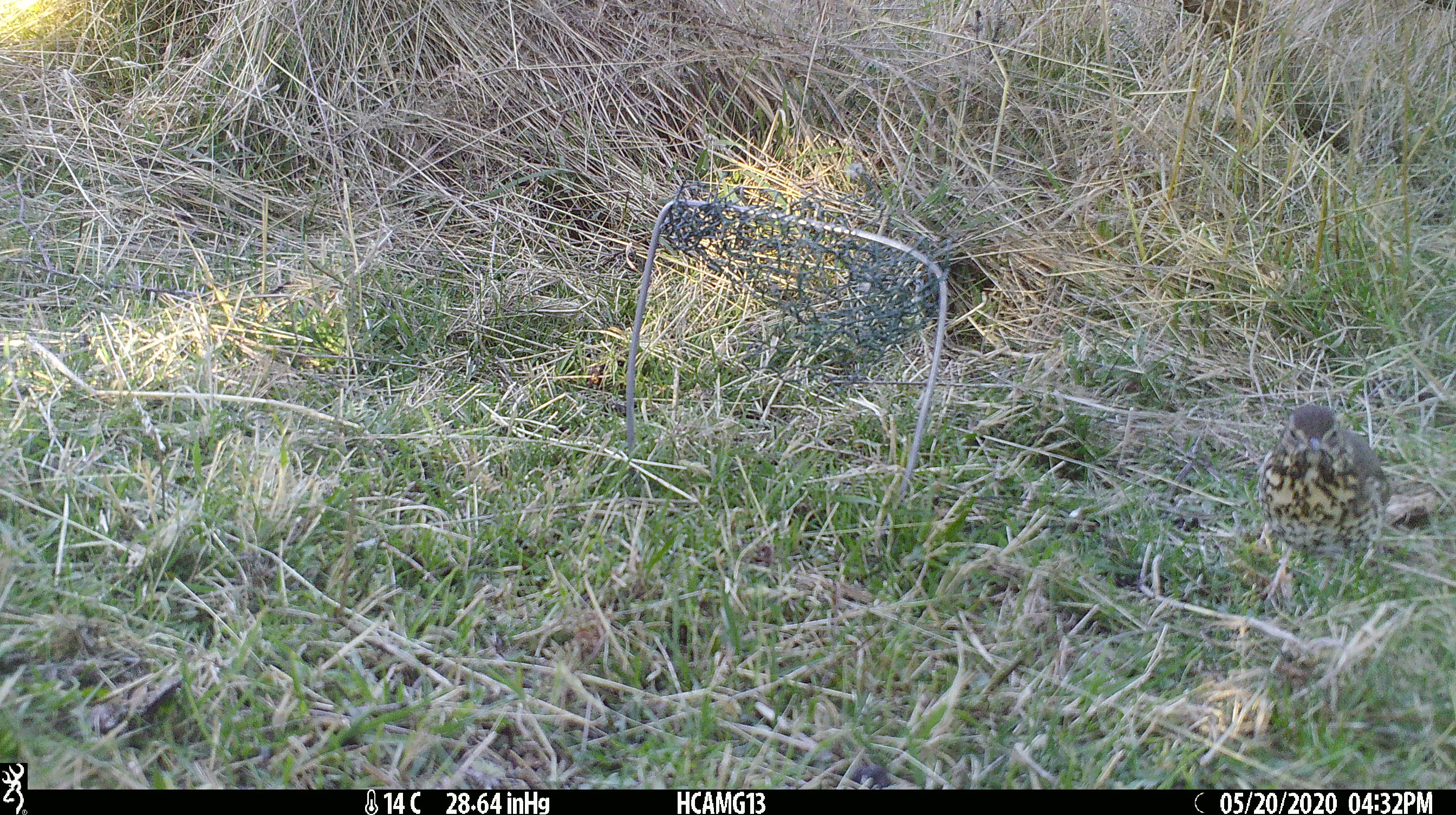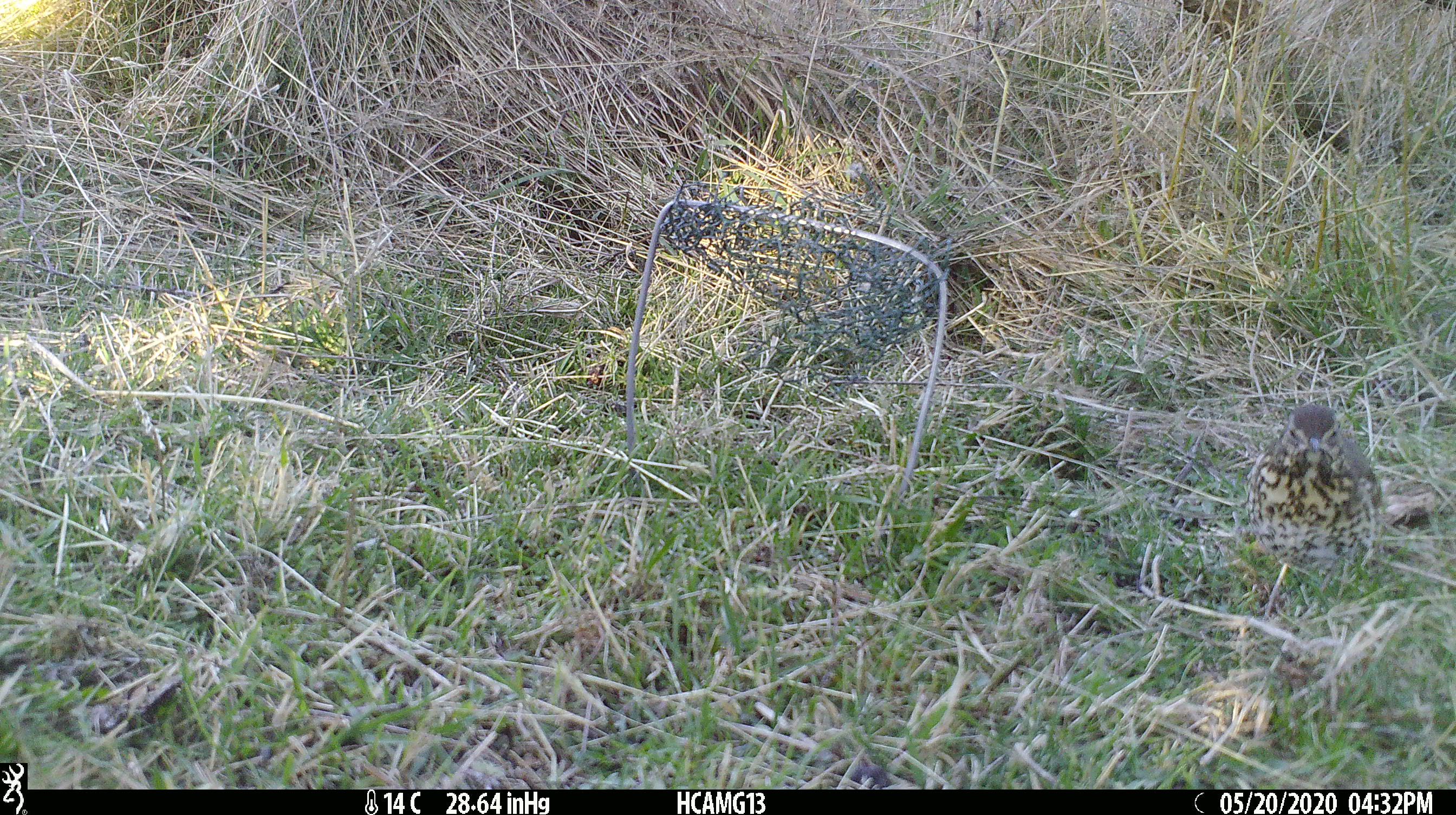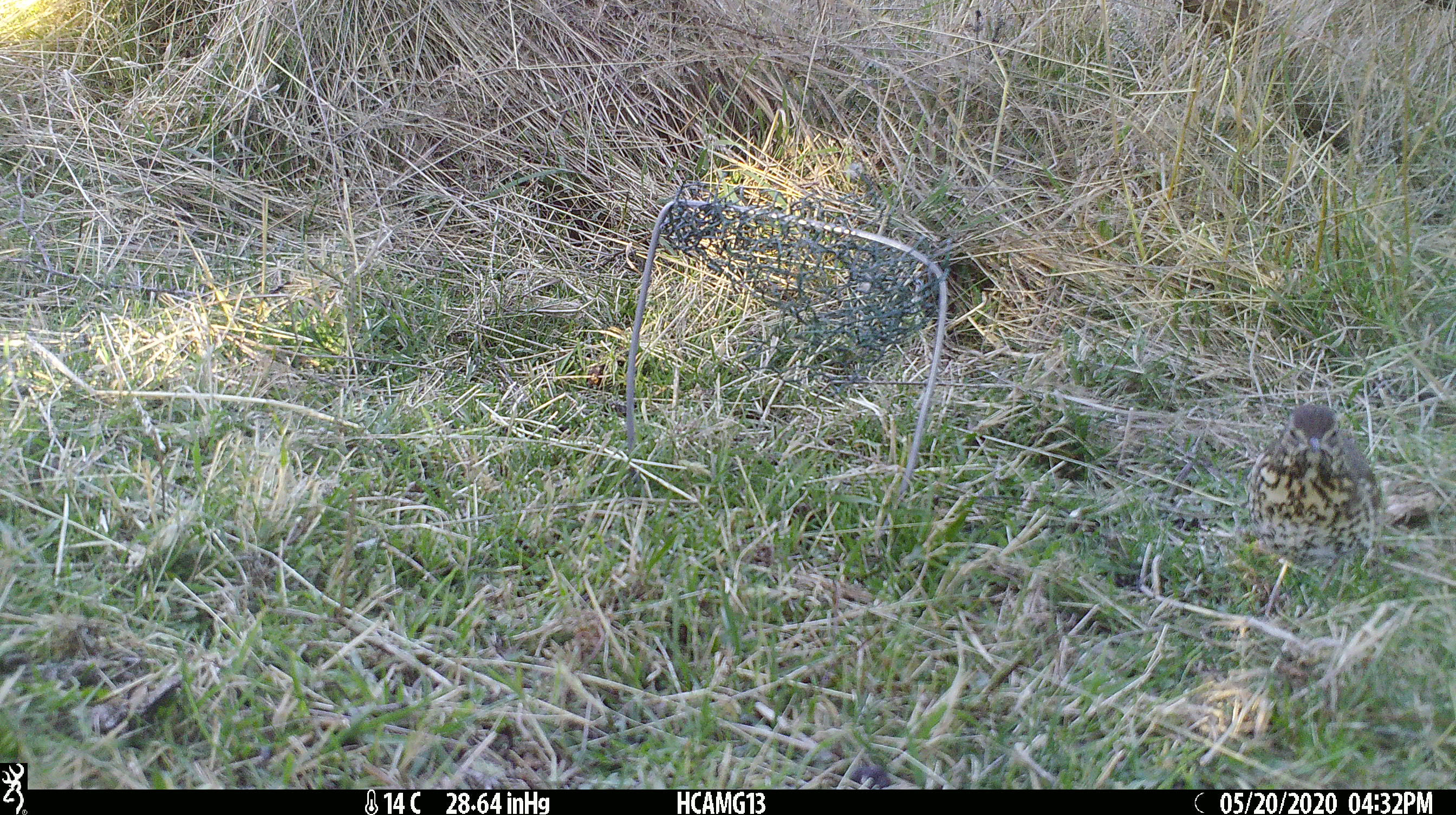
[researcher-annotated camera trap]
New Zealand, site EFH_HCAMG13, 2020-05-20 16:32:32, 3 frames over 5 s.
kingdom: Animalia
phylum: Chordata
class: Aves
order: Passeriformes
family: Turdidae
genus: Turdus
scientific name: Turdus philomelos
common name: song thrush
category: thrush